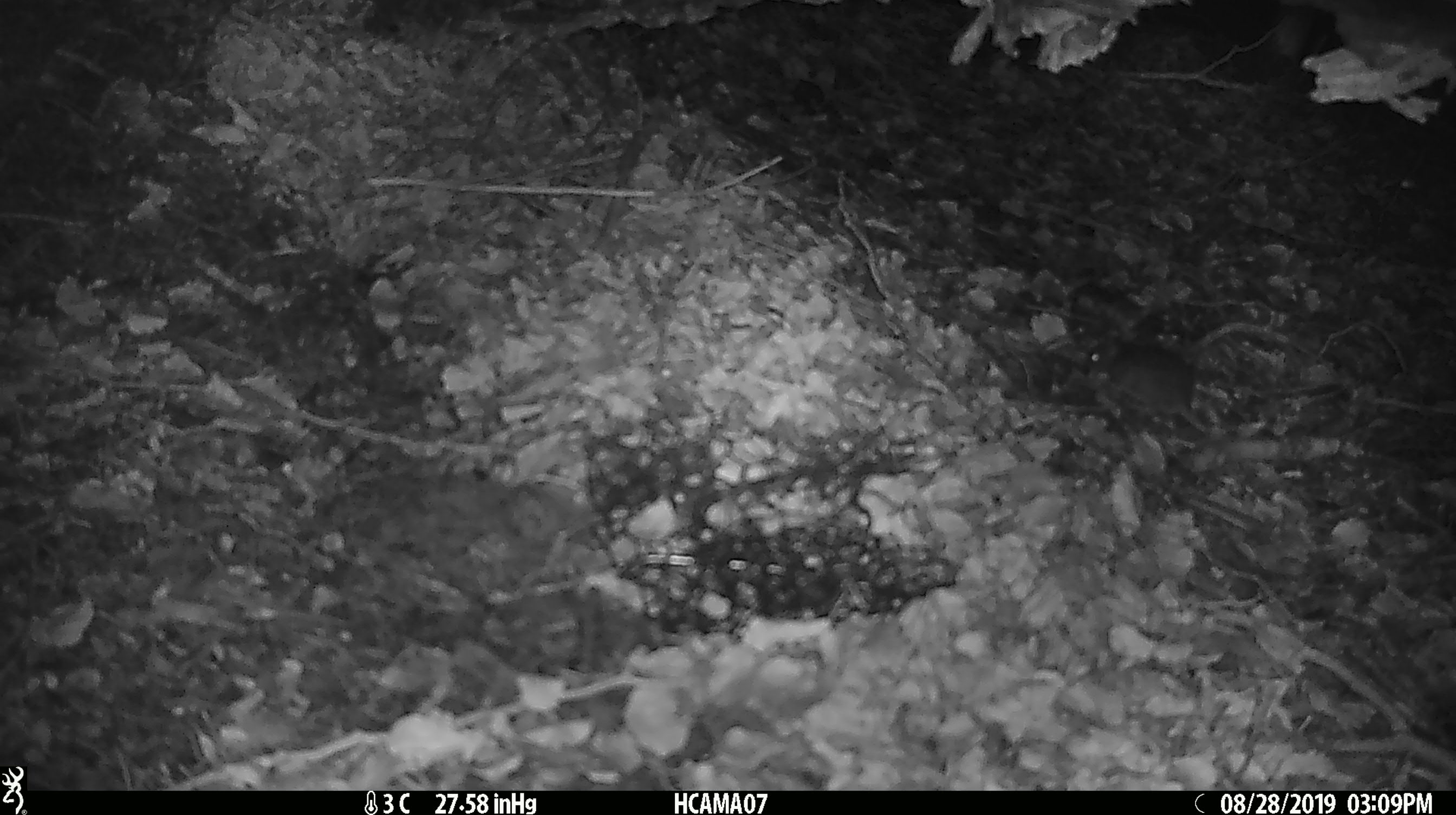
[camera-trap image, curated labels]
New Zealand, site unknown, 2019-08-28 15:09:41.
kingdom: Animalia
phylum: Chordata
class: Mammalia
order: Rodentia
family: Muridae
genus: Mus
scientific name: Mus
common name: mouse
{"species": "mouse (Mus)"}